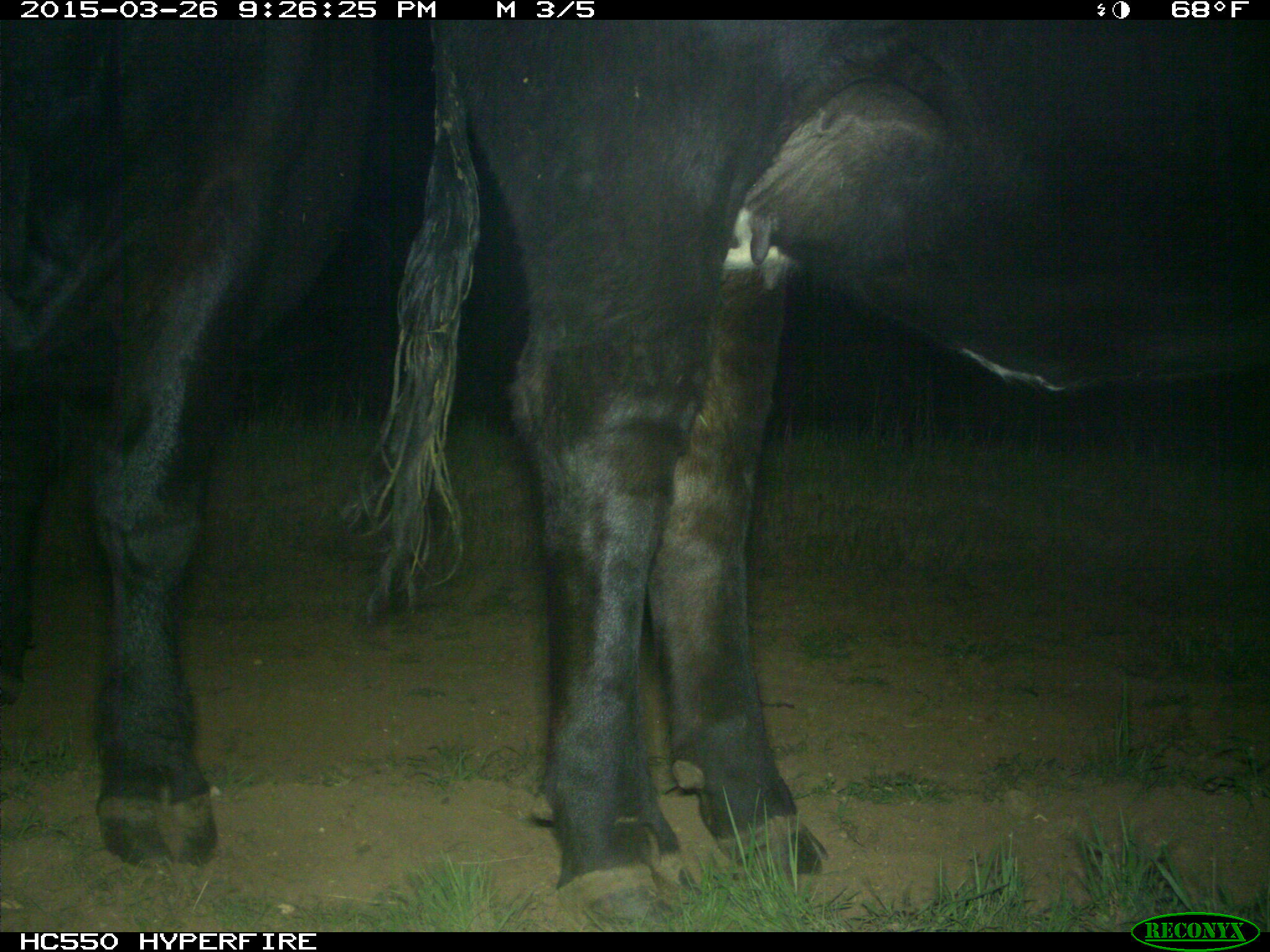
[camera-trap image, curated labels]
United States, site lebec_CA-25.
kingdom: Animalia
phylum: Chordata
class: Mammalia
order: Artiodactyla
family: Bovidae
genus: Bos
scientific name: Bos taurus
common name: domestic cow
Bos taurus (domestic cow).